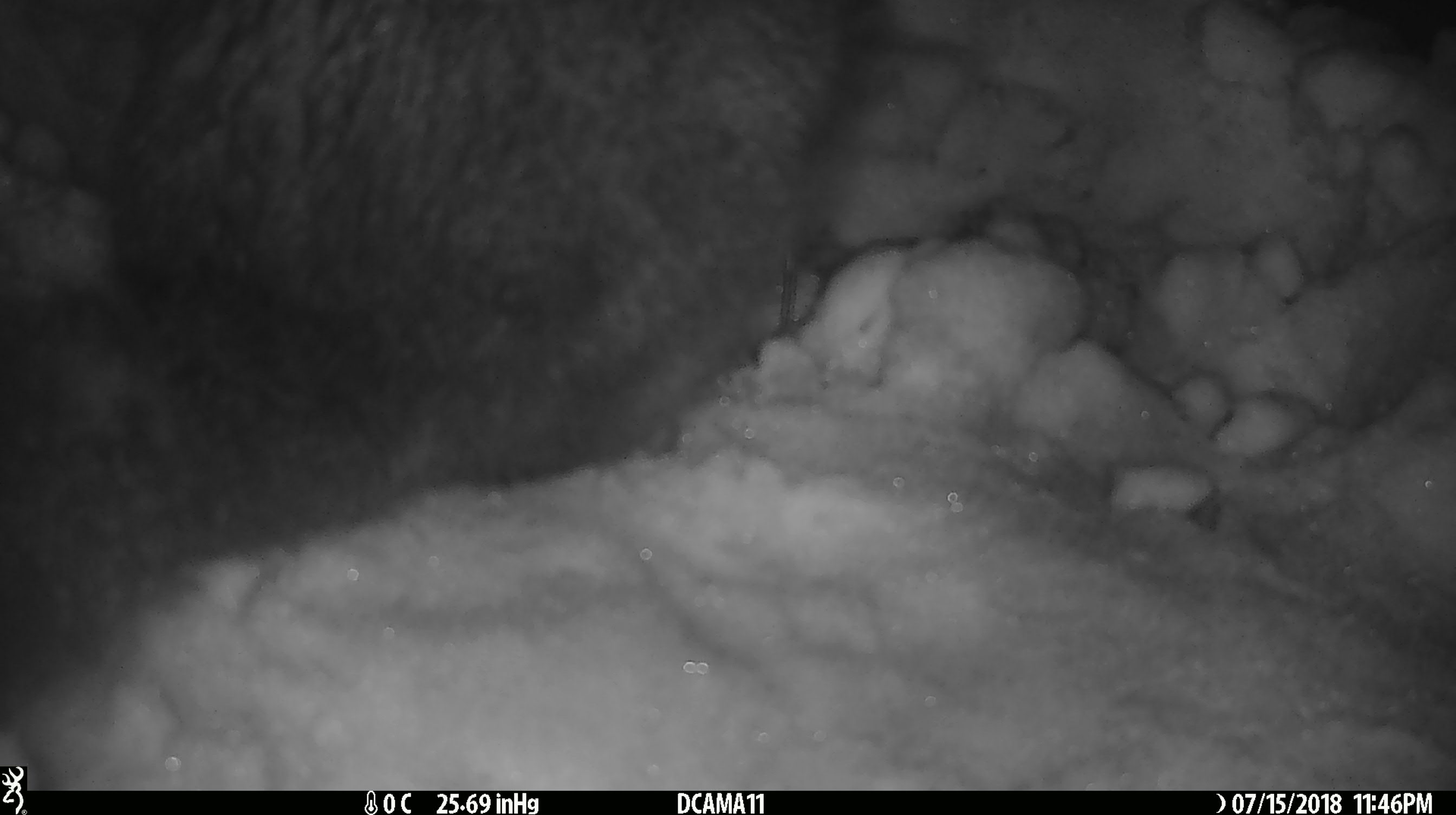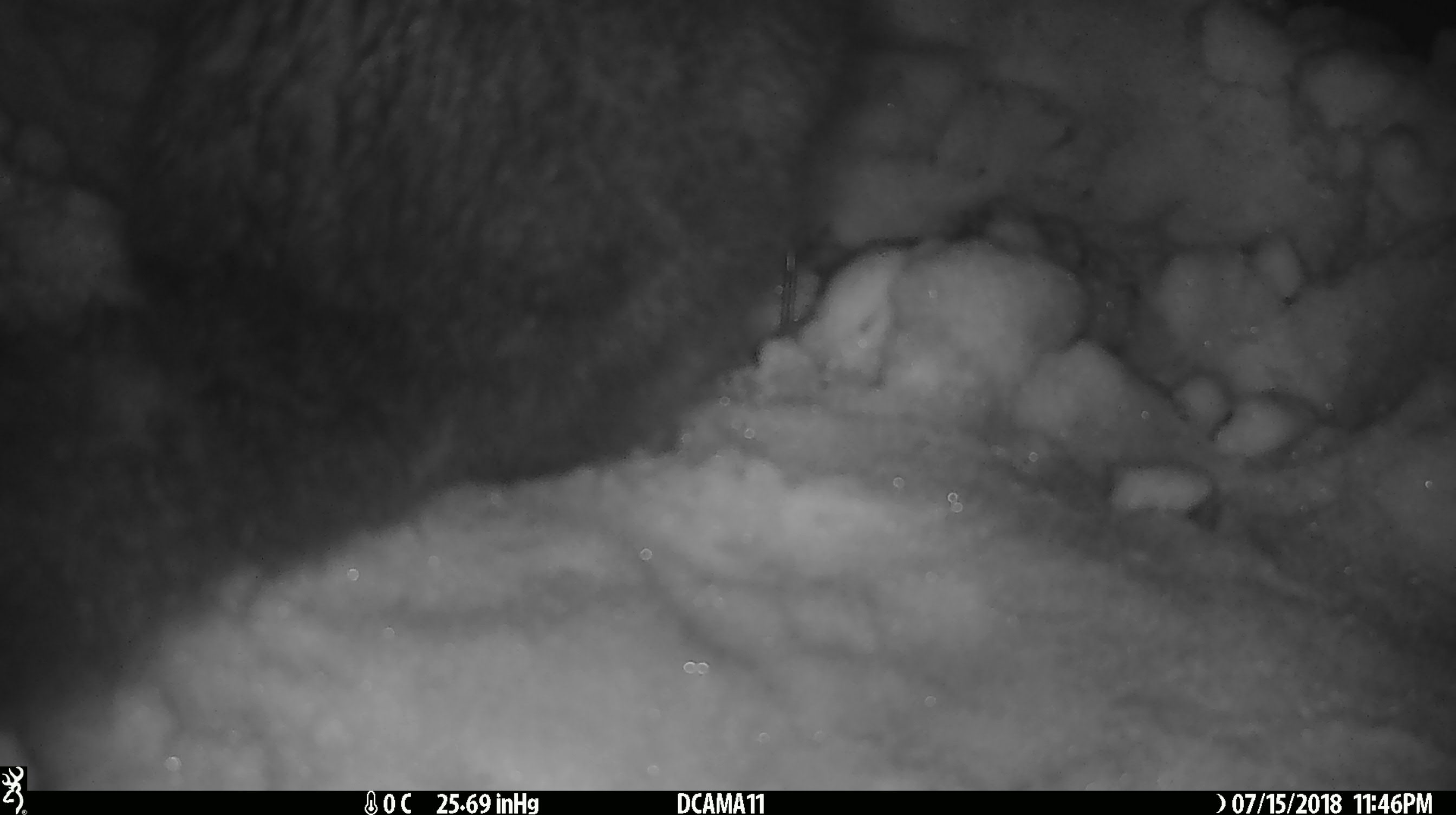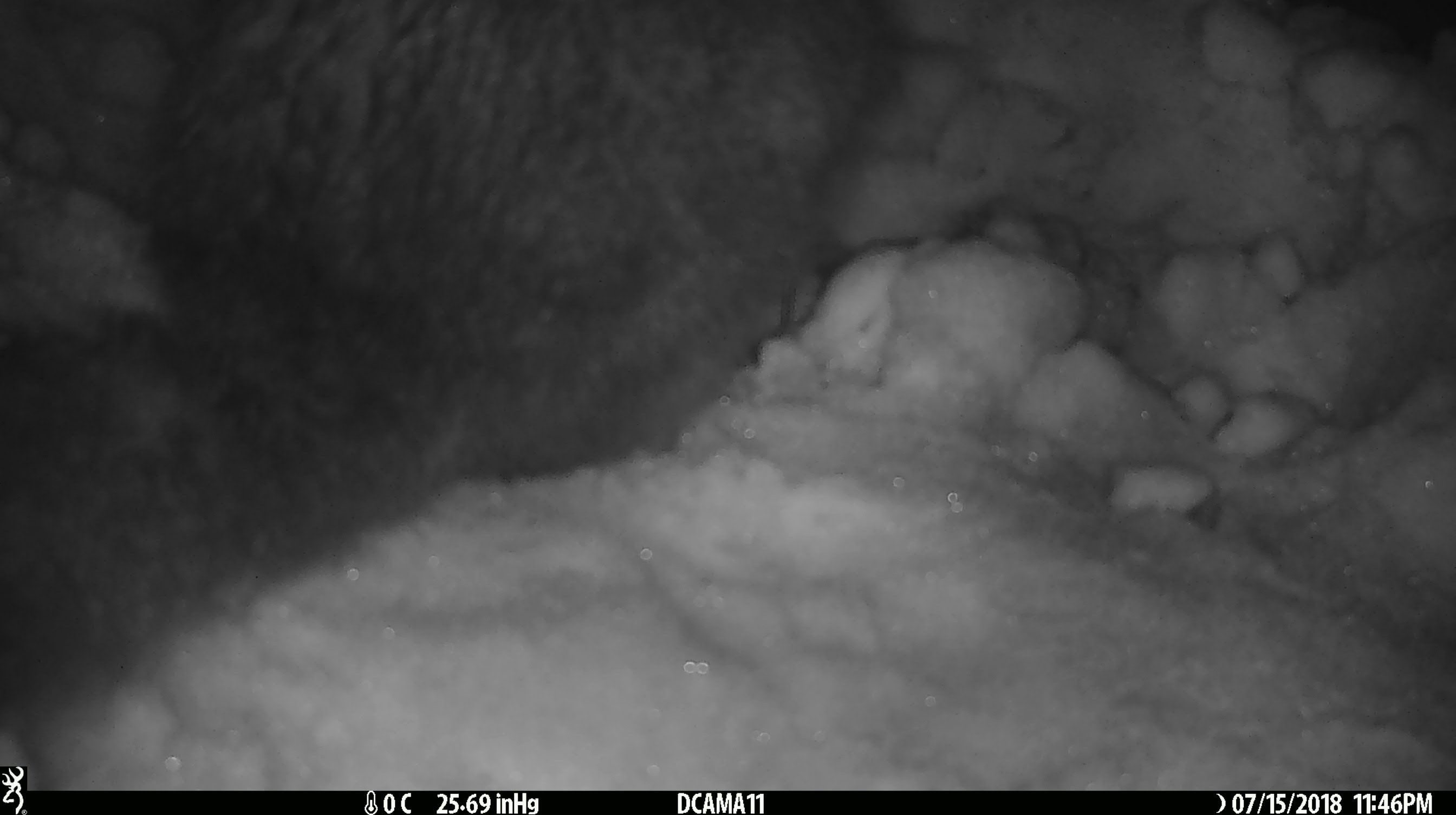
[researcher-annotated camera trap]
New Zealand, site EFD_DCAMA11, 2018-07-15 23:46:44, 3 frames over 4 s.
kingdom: Animalia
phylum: Chordata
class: Mammalia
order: Diprotodontia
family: Phalangeridae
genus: Trichosurus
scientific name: Trichosurus vulpecula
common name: common brushtail possum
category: possum